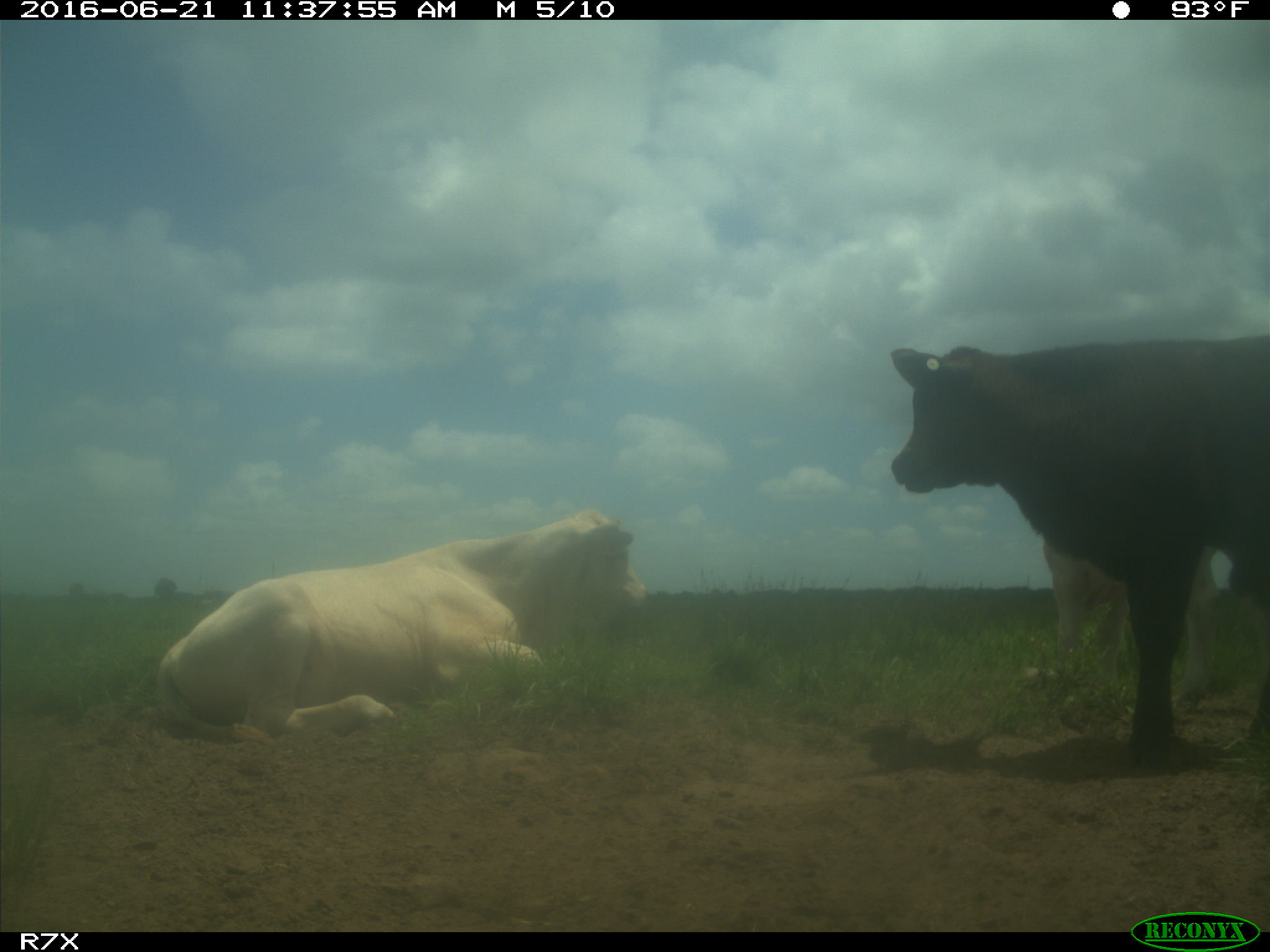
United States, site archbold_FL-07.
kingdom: Animalia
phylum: Chordata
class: Mammalia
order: Artiodactyla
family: Bovidae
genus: Bos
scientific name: Bos taurus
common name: domestic cow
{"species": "Bos taurus (domestic cow)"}